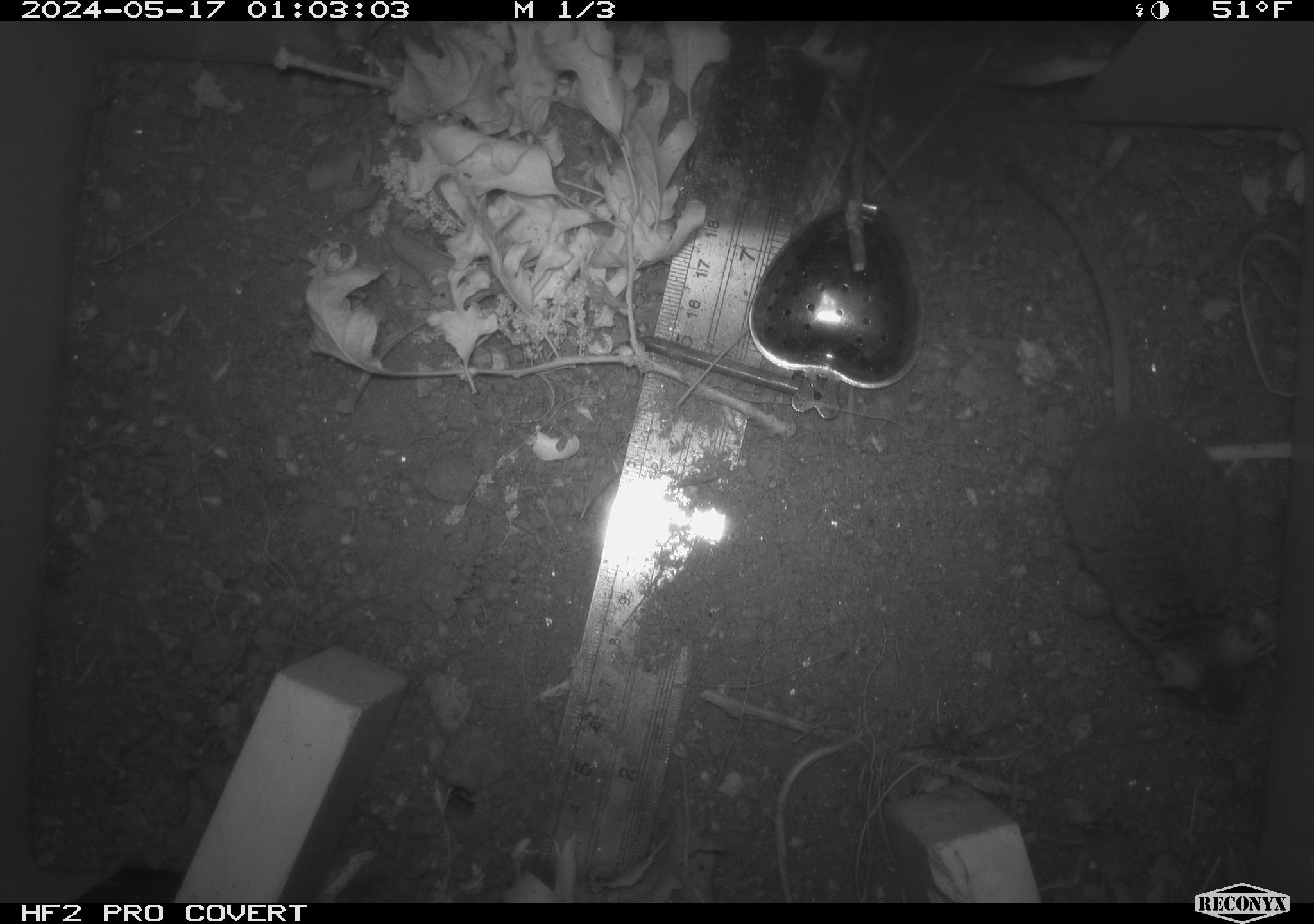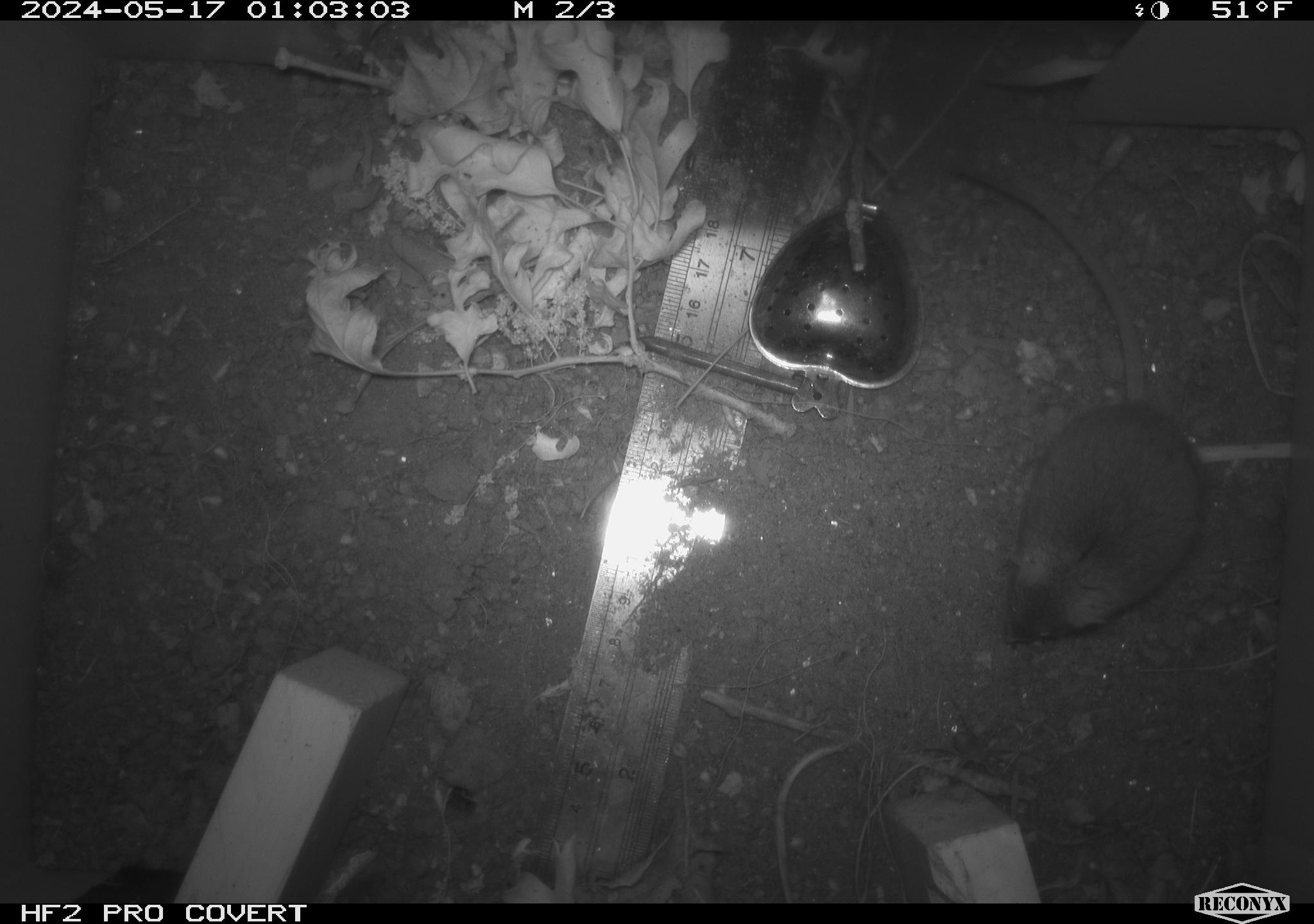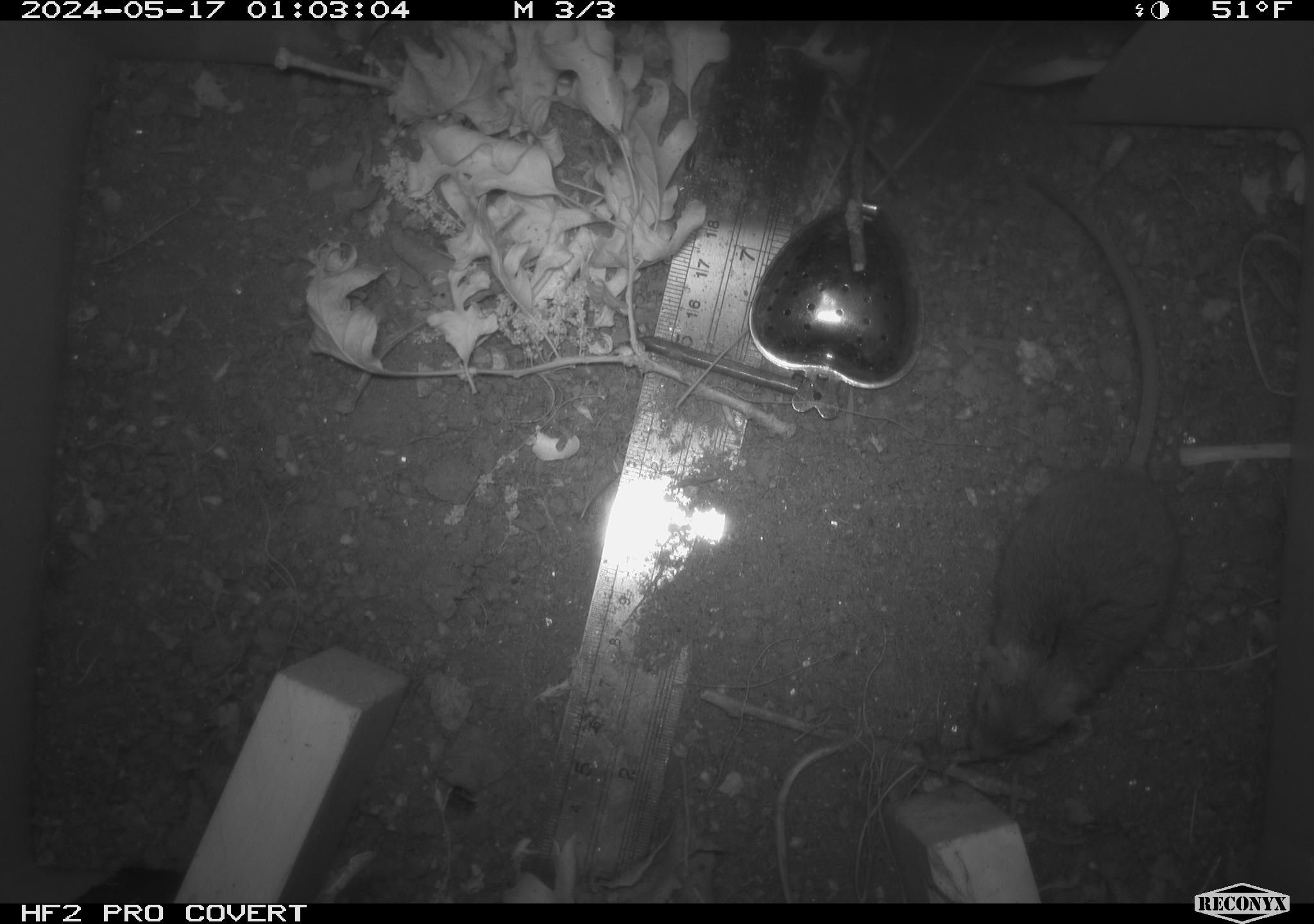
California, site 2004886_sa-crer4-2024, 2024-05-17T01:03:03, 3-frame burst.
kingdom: Animalia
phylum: Chordata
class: Mammalia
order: Rodentia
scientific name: Rodentia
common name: mouse species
Mouse species (Rodentia).